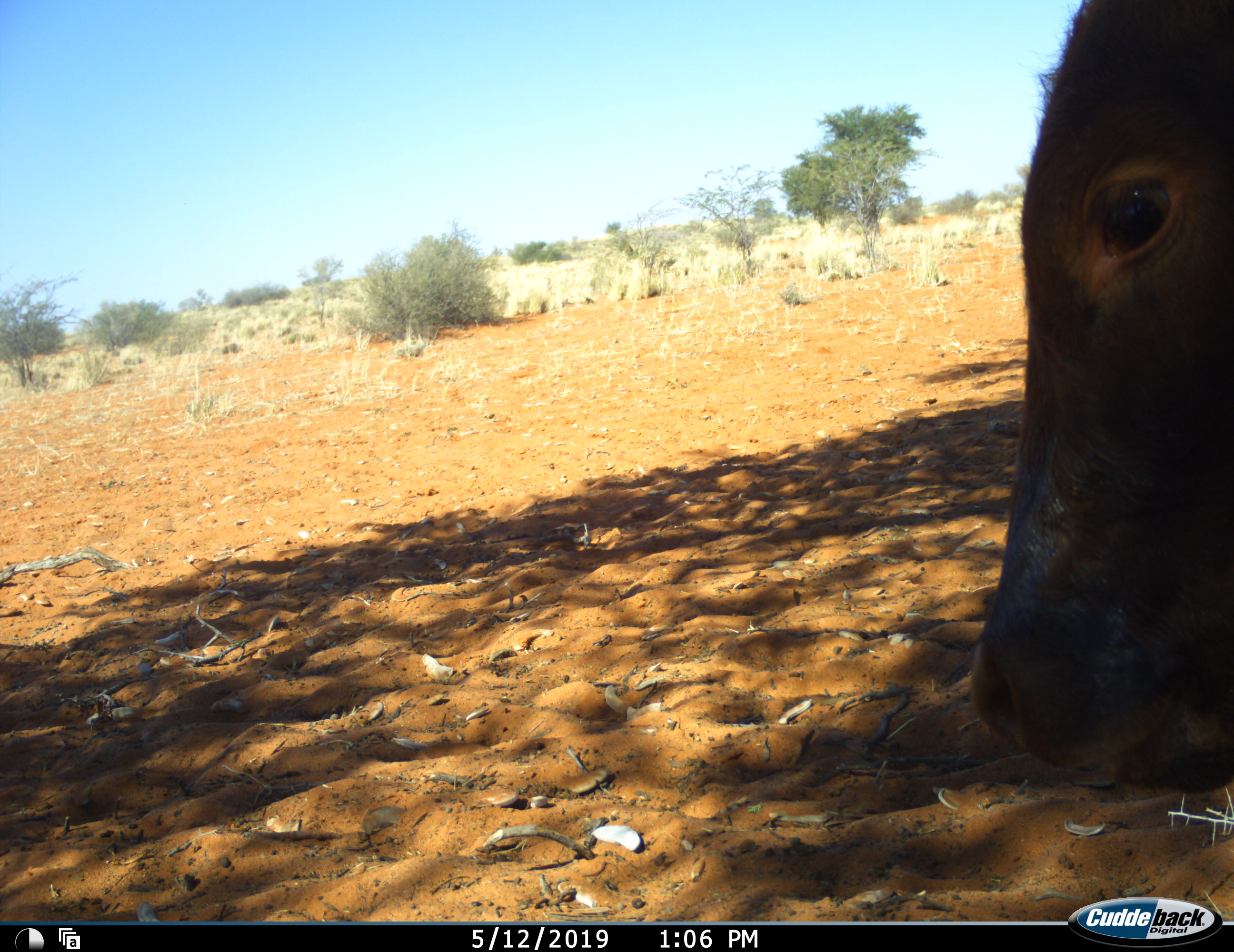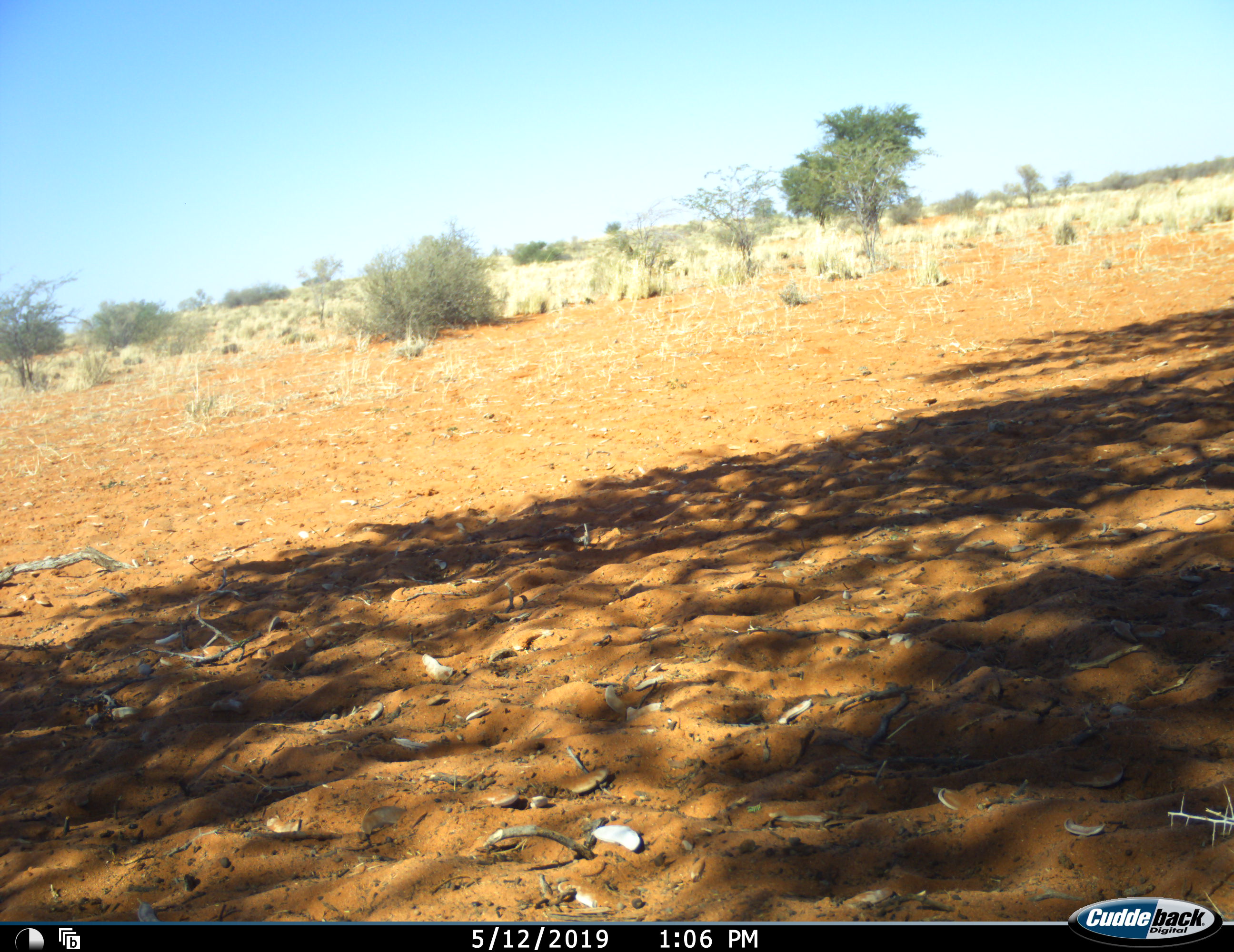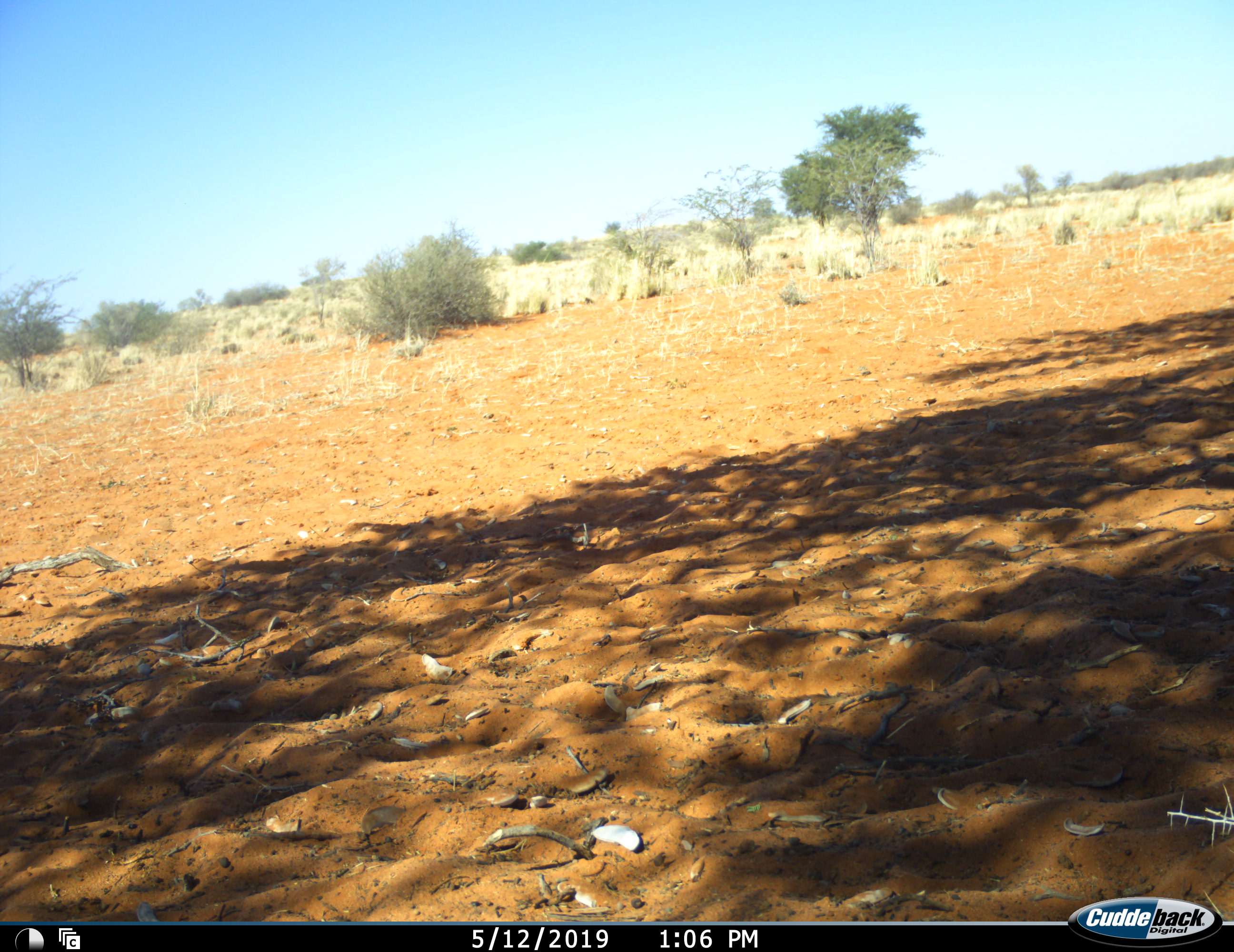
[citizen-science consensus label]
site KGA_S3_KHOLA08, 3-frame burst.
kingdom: Animalia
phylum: Chordata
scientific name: Vertebrata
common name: domestic animal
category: domesticanimal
Domesticanimal (domestic animal) (Vertebrata), count 1. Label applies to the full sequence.